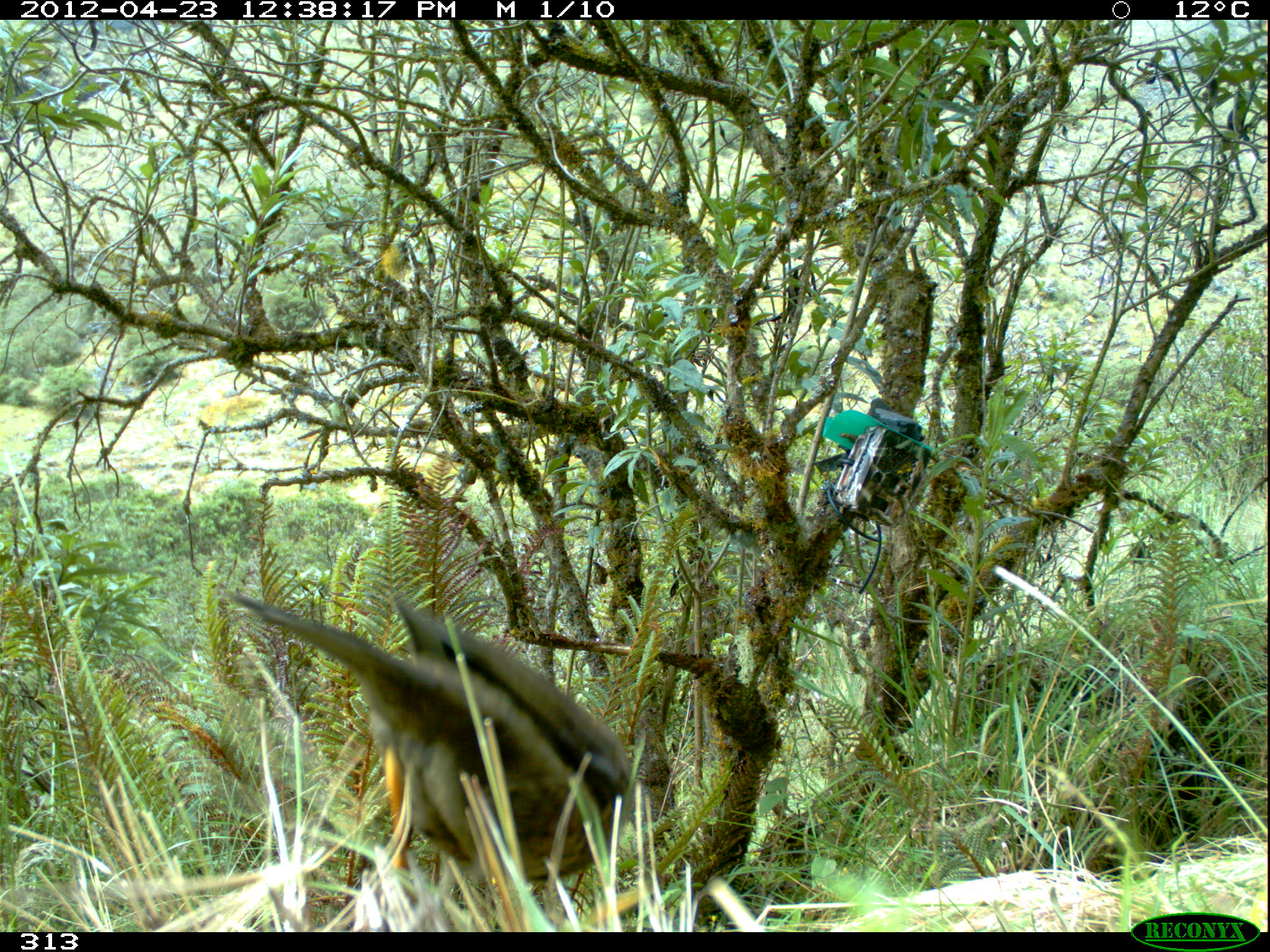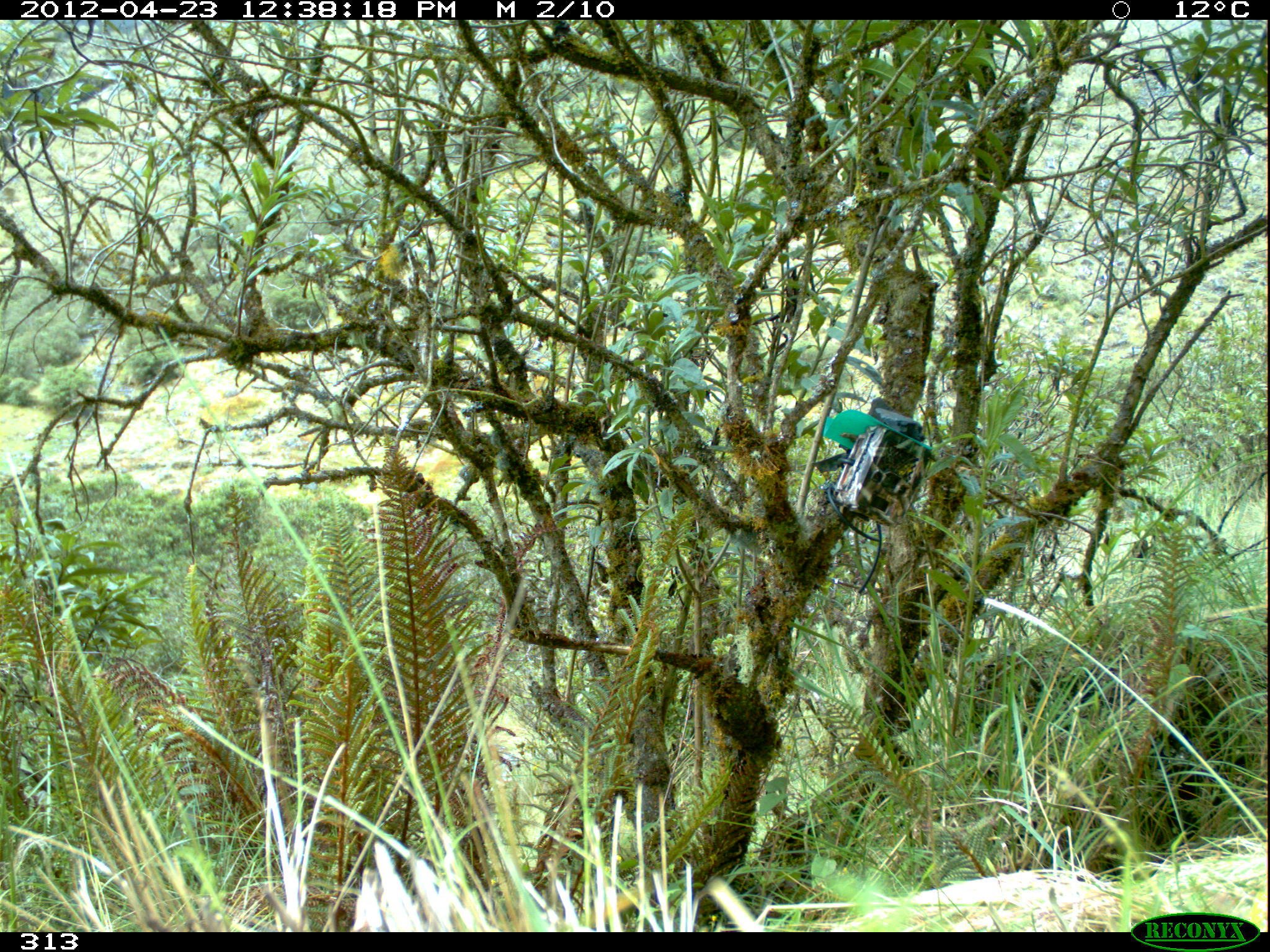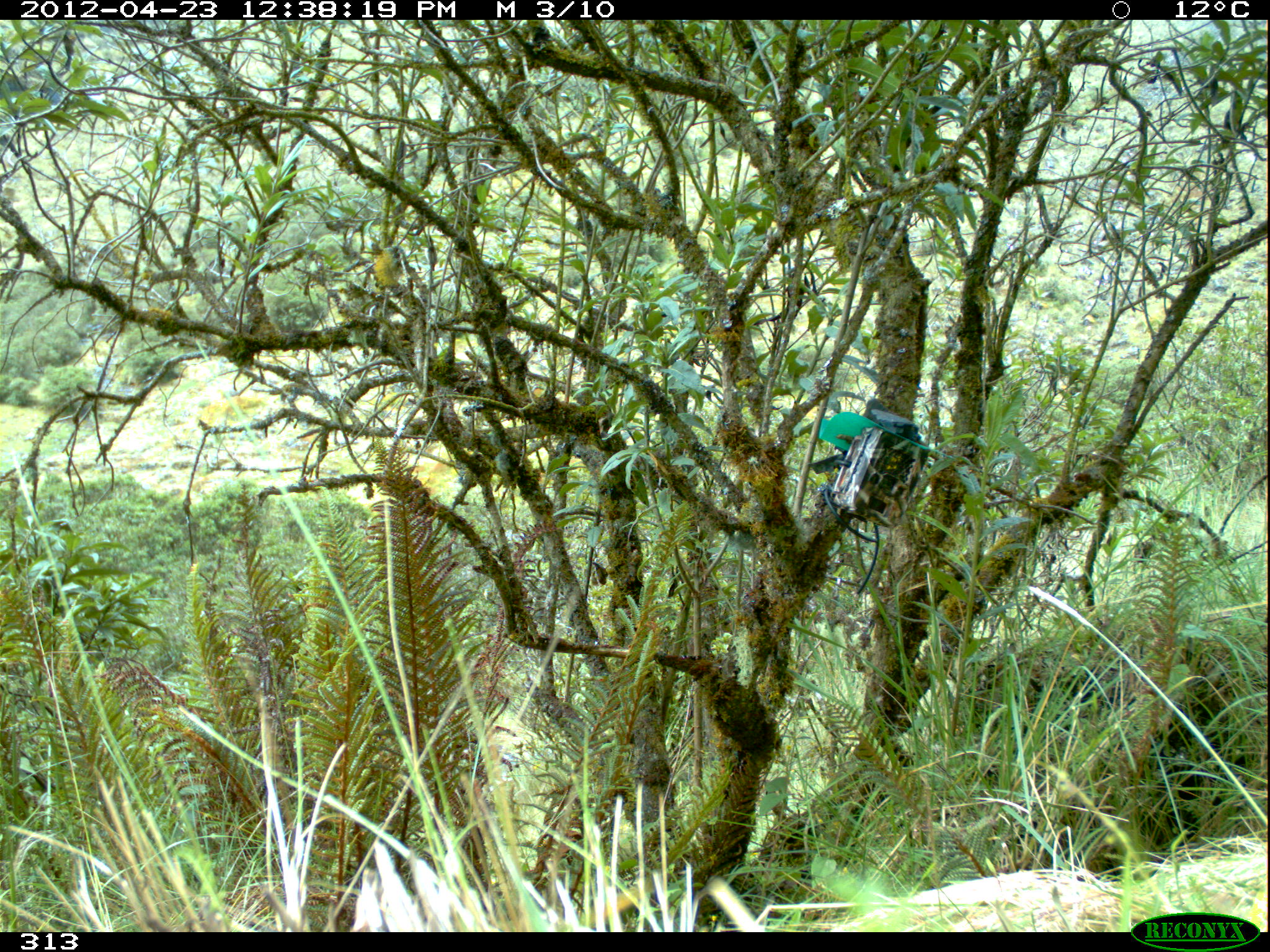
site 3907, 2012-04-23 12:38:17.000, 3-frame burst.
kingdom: Animalia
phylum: Chordata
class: Aves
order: Passeriformes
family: Turdidae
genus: Turdus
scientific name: Turdus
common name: true thrushes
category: turdus sp